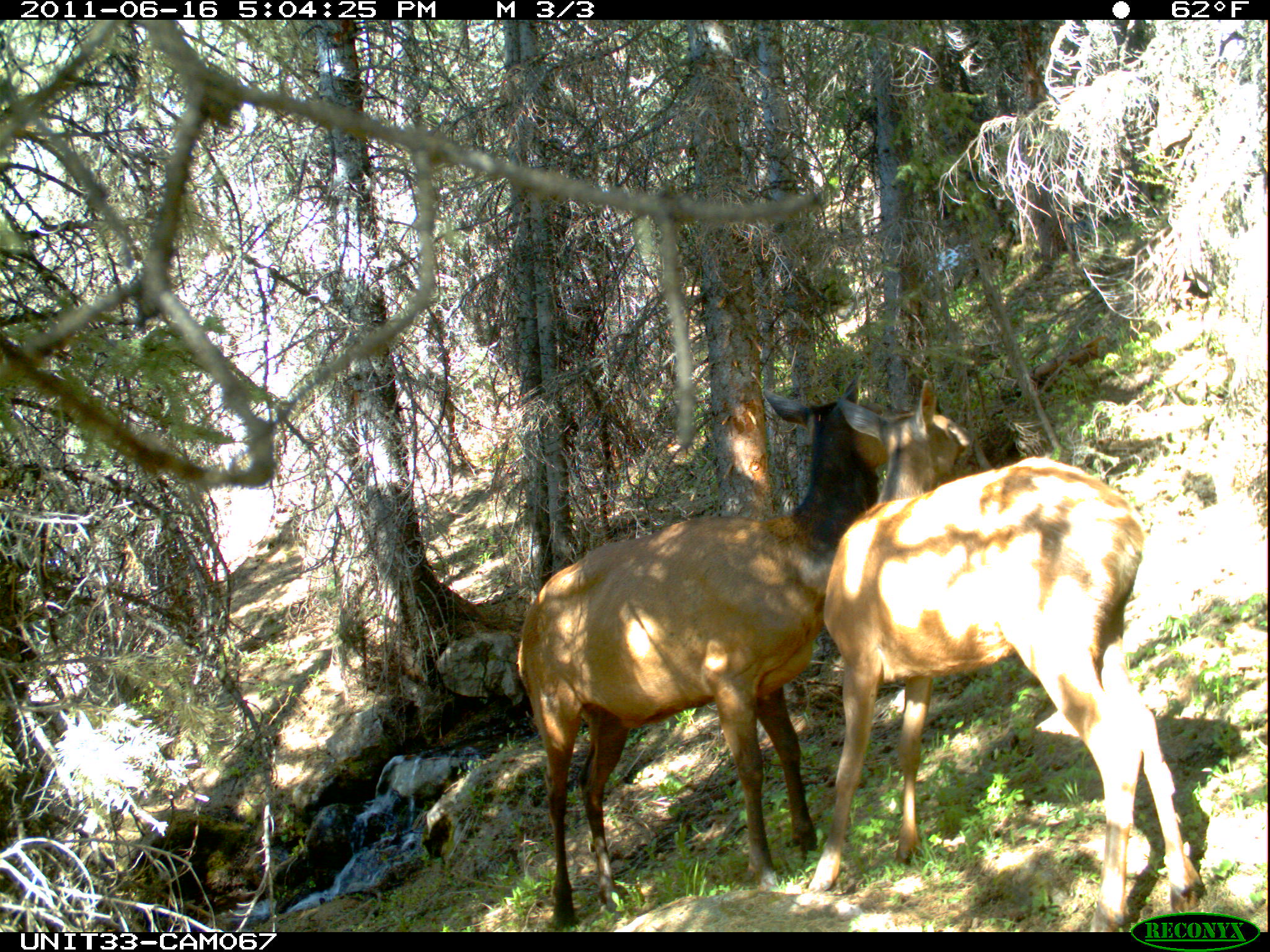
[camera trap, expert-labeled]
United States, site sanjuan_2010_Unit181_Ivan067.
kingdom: Animalia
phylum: Chordata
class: Mammalia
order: Artiodactyla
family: Cervidae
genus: Cervus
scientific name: Cervus elaphus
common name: red deer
Cervus elaphus (red deer).